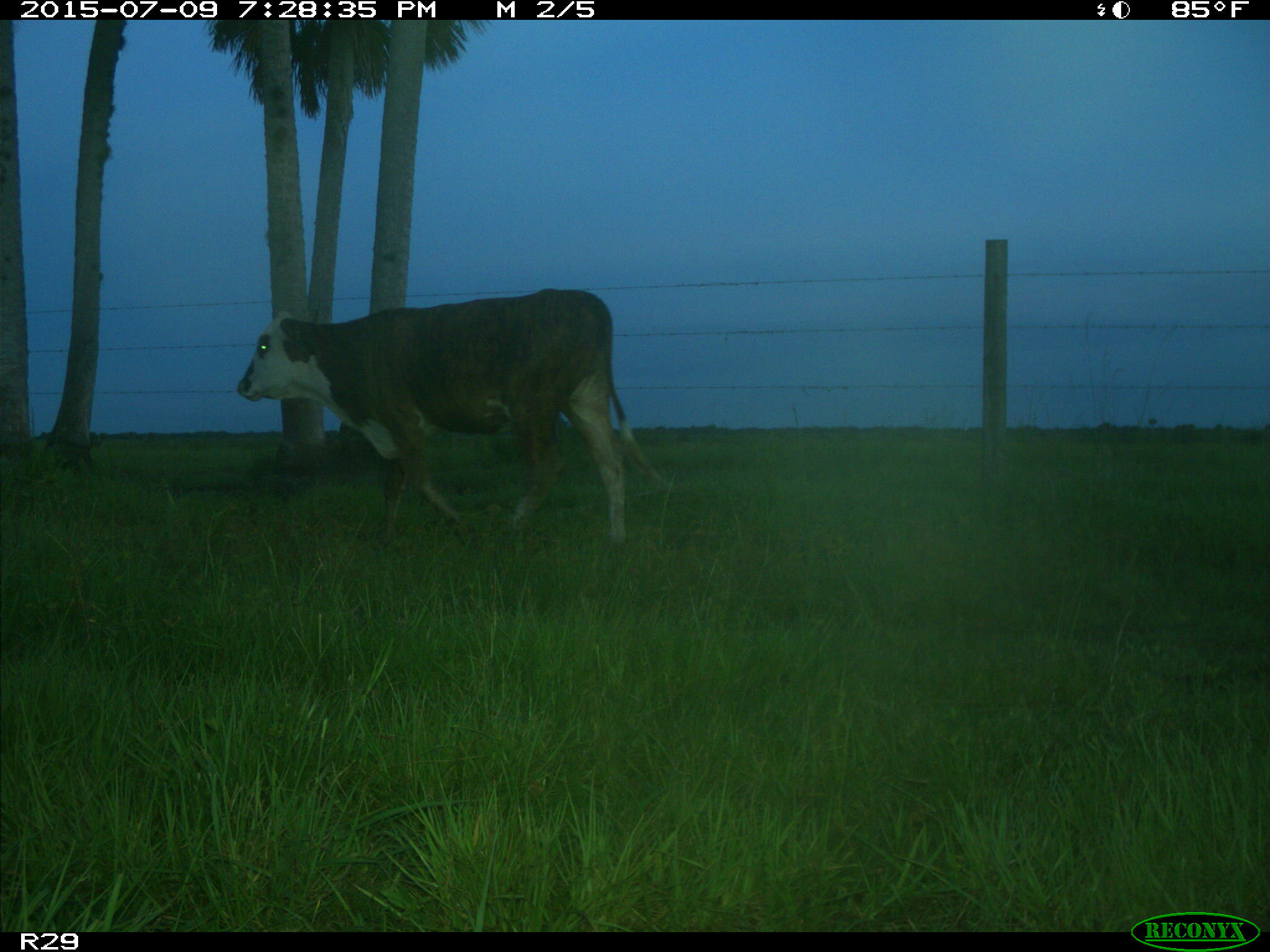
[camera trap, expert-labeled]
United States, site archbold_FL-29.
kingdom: Animalia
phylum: Chordata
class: Mammalia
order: Artiodactyla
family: Bovidae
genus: Bos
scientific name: Bos taurus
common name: domestic cow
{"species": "Bos taurus (domestic cow)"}